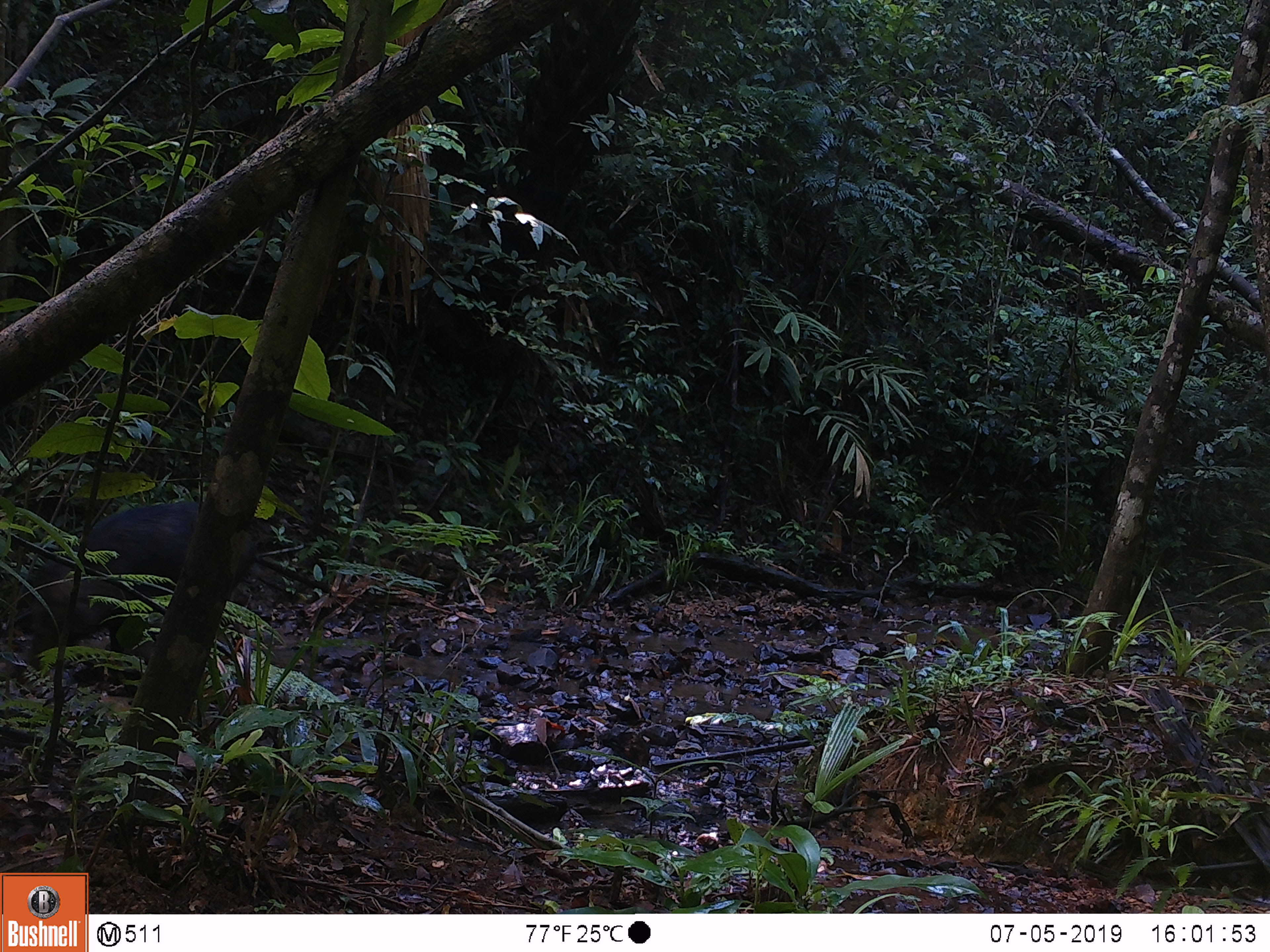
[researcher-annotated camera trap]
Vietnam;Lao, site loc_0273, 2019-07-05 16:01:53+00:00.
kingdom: Animalia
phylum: Chordata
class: Mammalia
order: Artiodactyla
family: Suidae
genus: Sus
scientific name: Sus scrofa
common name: eurasian wild pig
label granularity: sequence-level